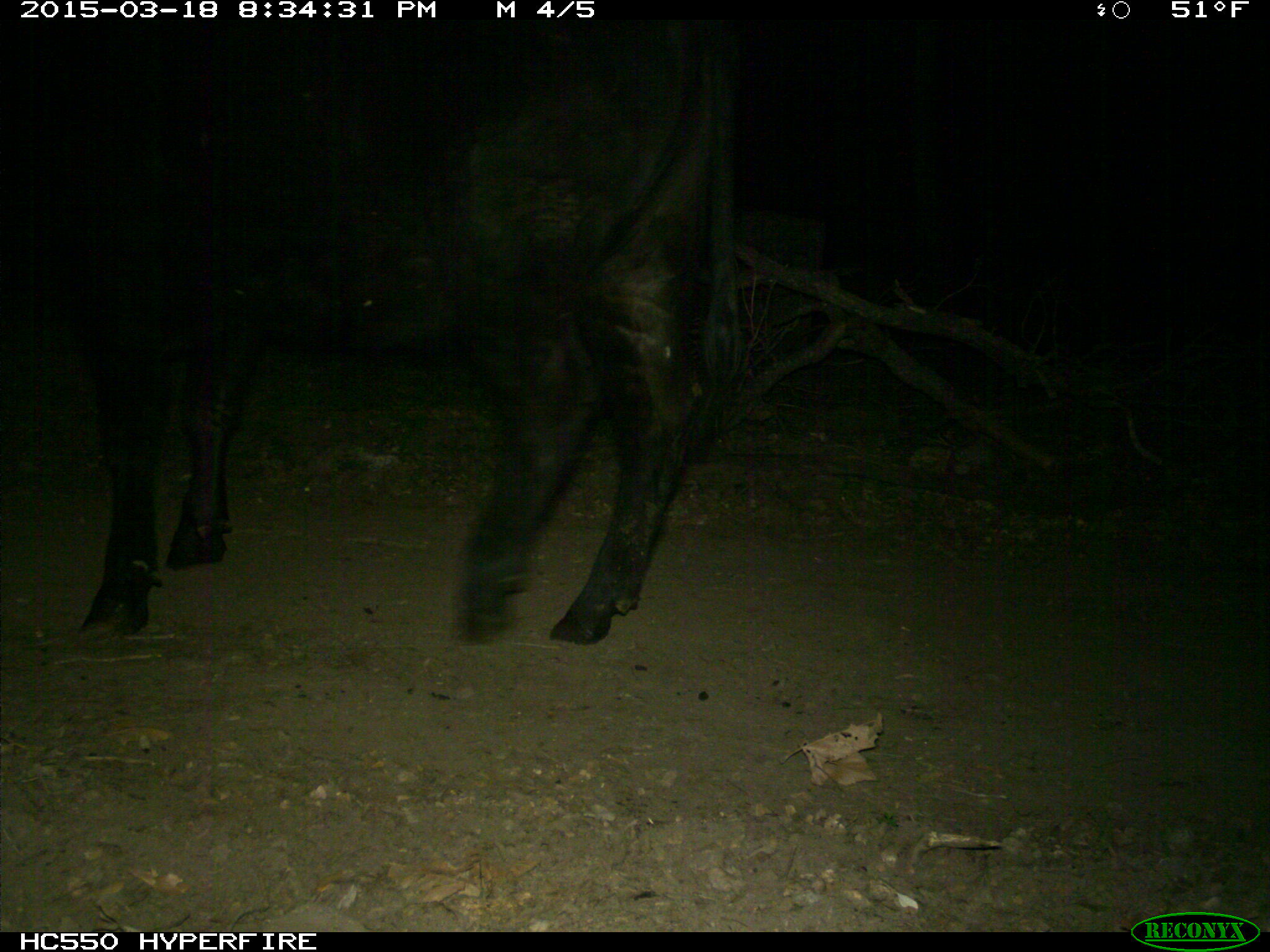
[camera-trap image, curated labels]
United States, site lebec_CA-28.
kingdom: Animalia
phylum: Chordata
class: Mammalia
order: Artiodactyla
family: Bovidae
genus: Bos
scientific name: Bos taurus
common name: domestic cow